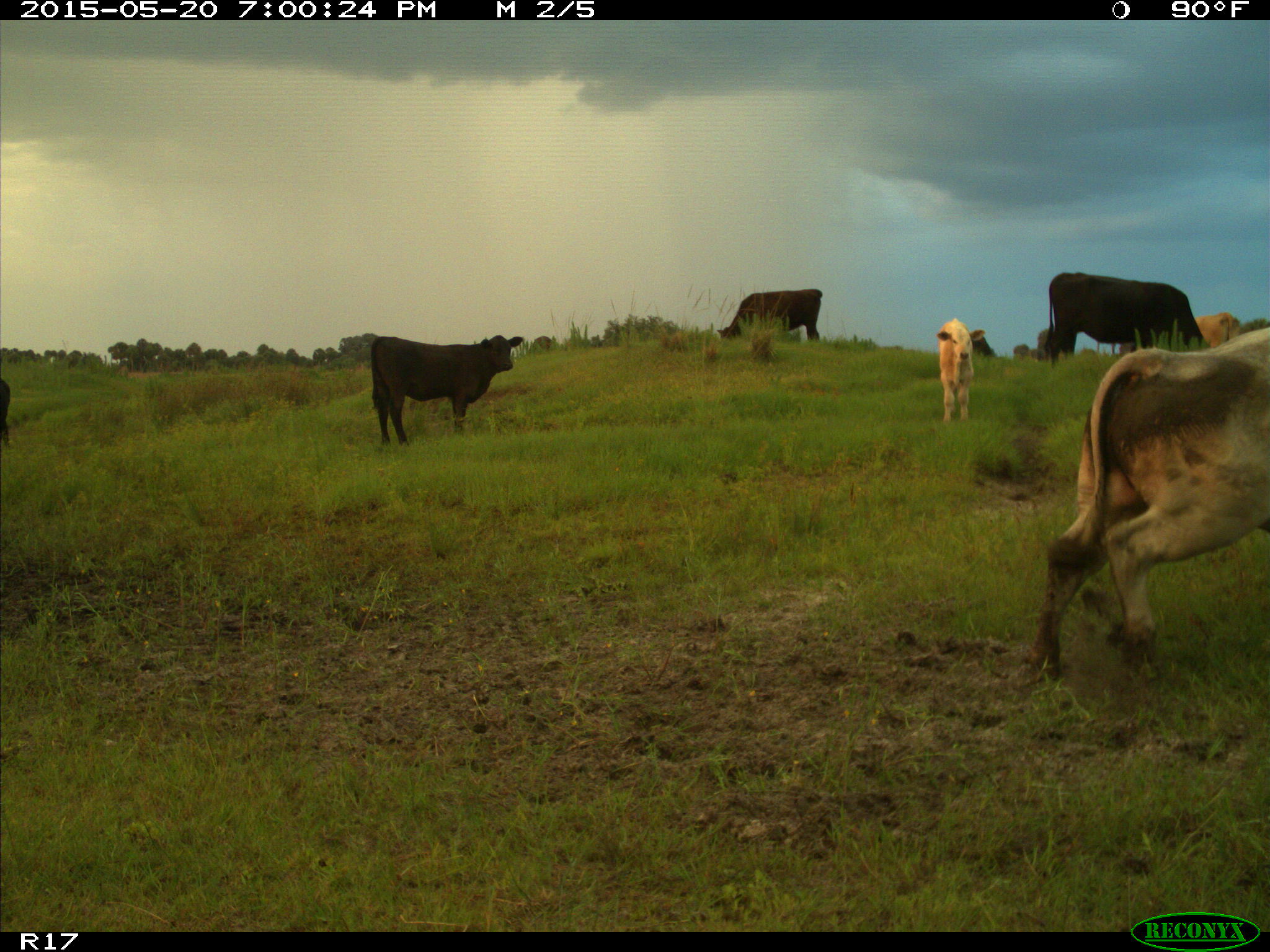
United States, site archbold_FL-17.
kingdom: Animalia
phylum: Chordata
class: Mammalia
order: Artiodactyla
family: Bovidae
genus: Bos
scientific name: Bos taurus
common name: domestic cow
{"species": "Bos taurus (domestic cow)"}